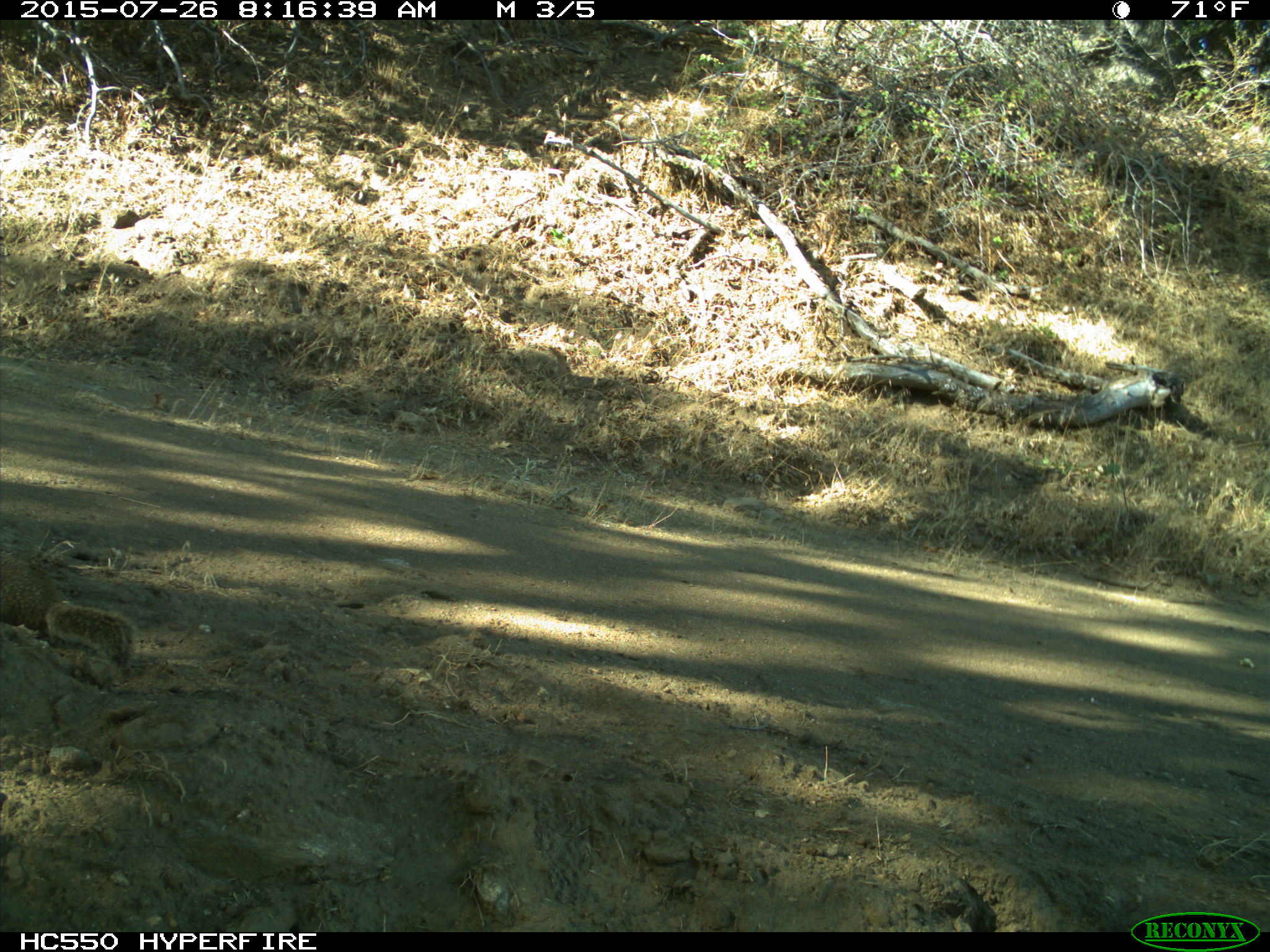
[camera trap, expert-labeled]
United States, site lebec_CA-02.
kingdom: Animalia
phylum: Chordata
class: Mammalia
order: Rodentia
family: Sciuridae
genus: Otospermophilus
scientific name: Otospermophilus beecheyi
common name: california ground squirrel